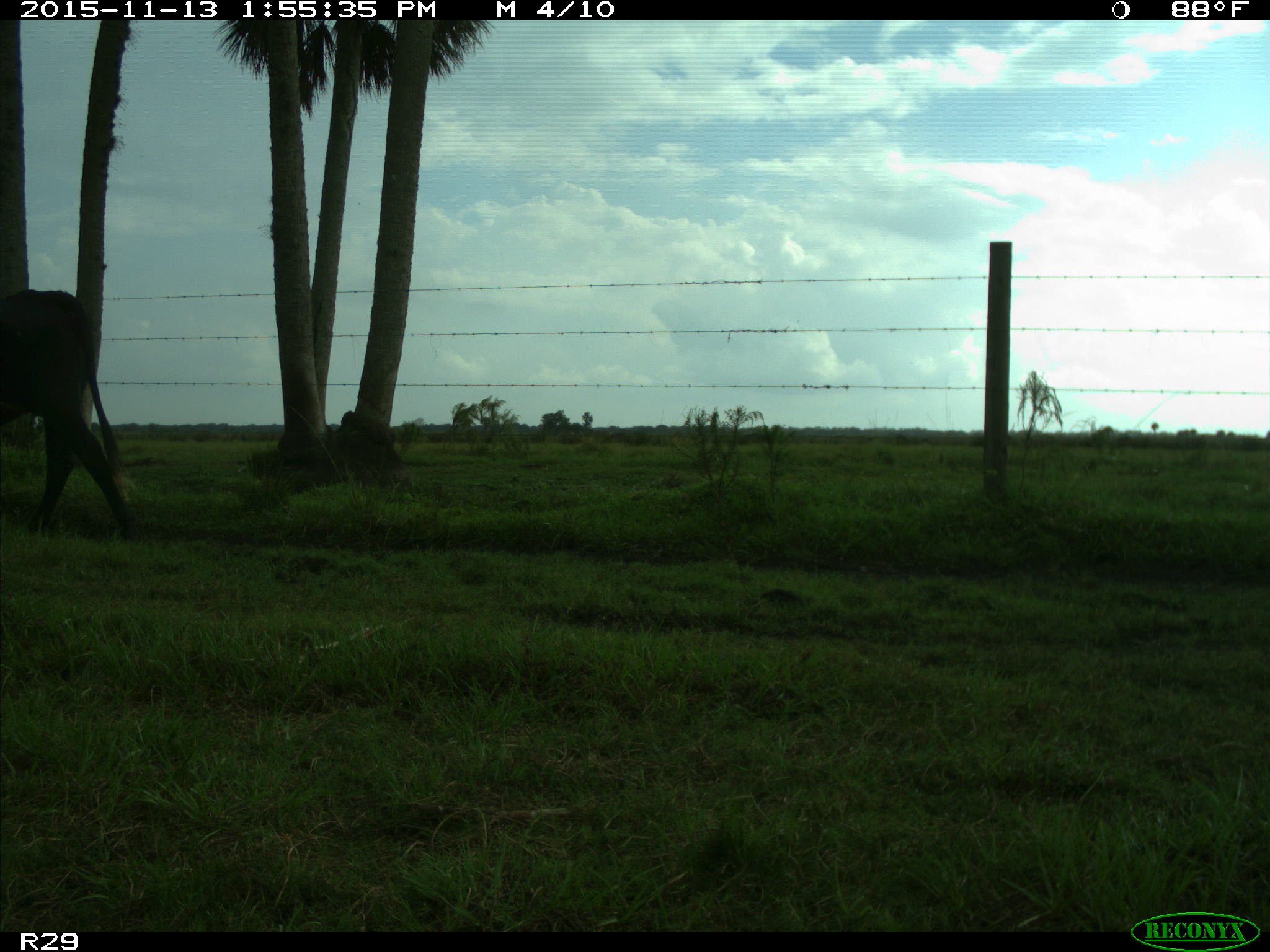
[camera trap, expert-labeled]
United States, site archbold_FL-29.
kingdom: Animalia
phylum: Chordata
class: Mammalia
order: Artiodactyla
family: Bovidae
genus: Bos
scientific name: Bos taurus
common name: domestic cow